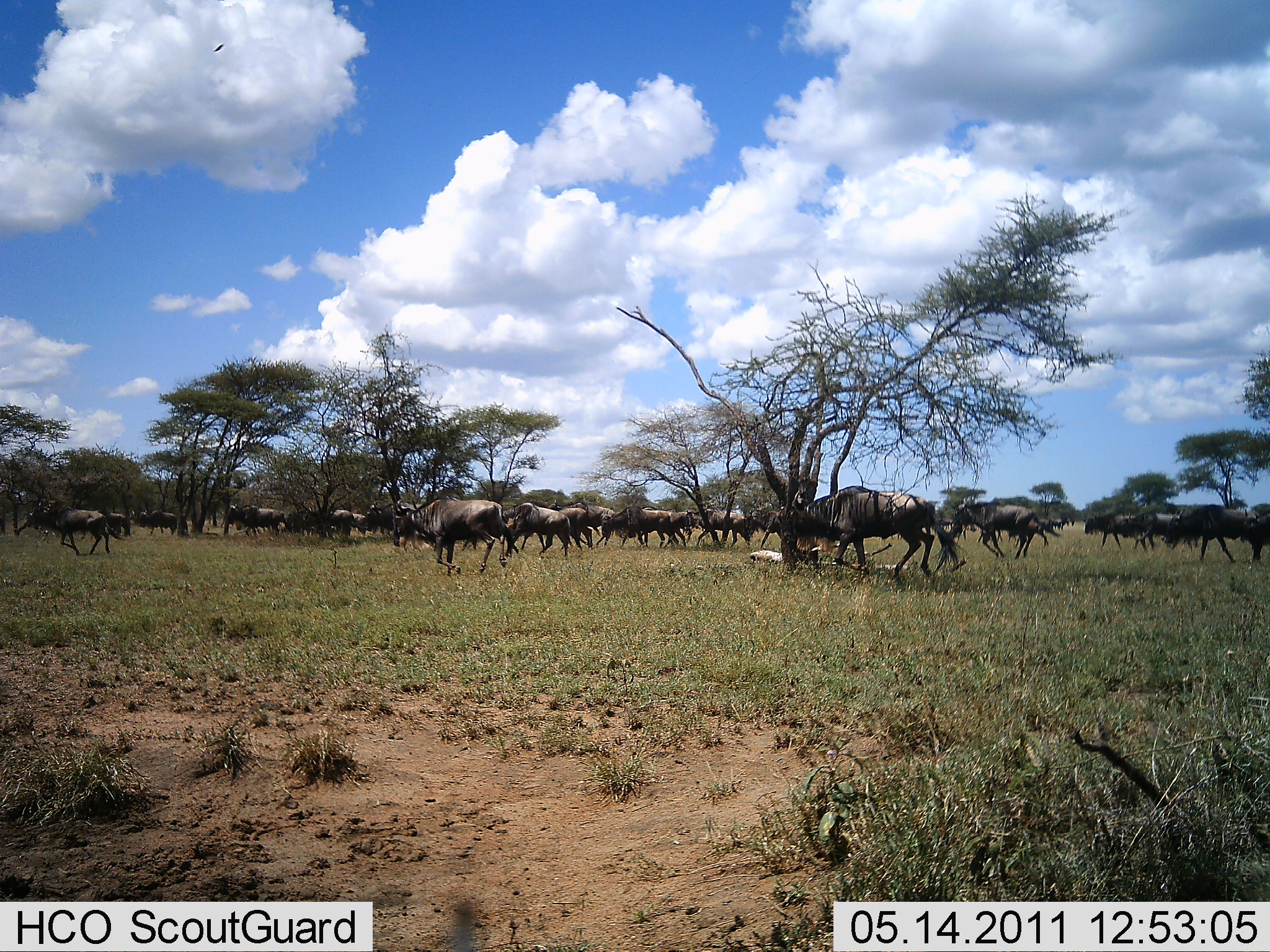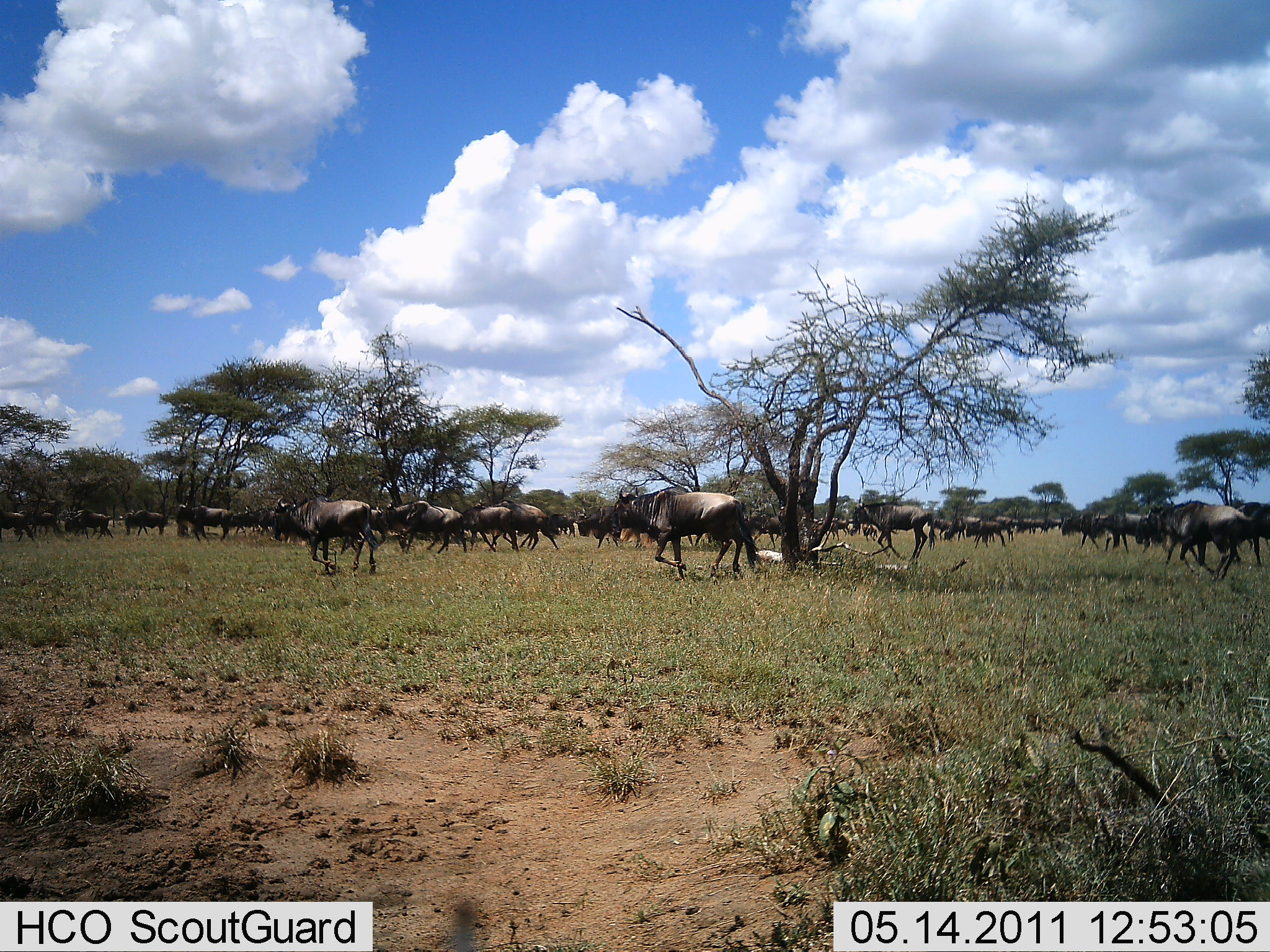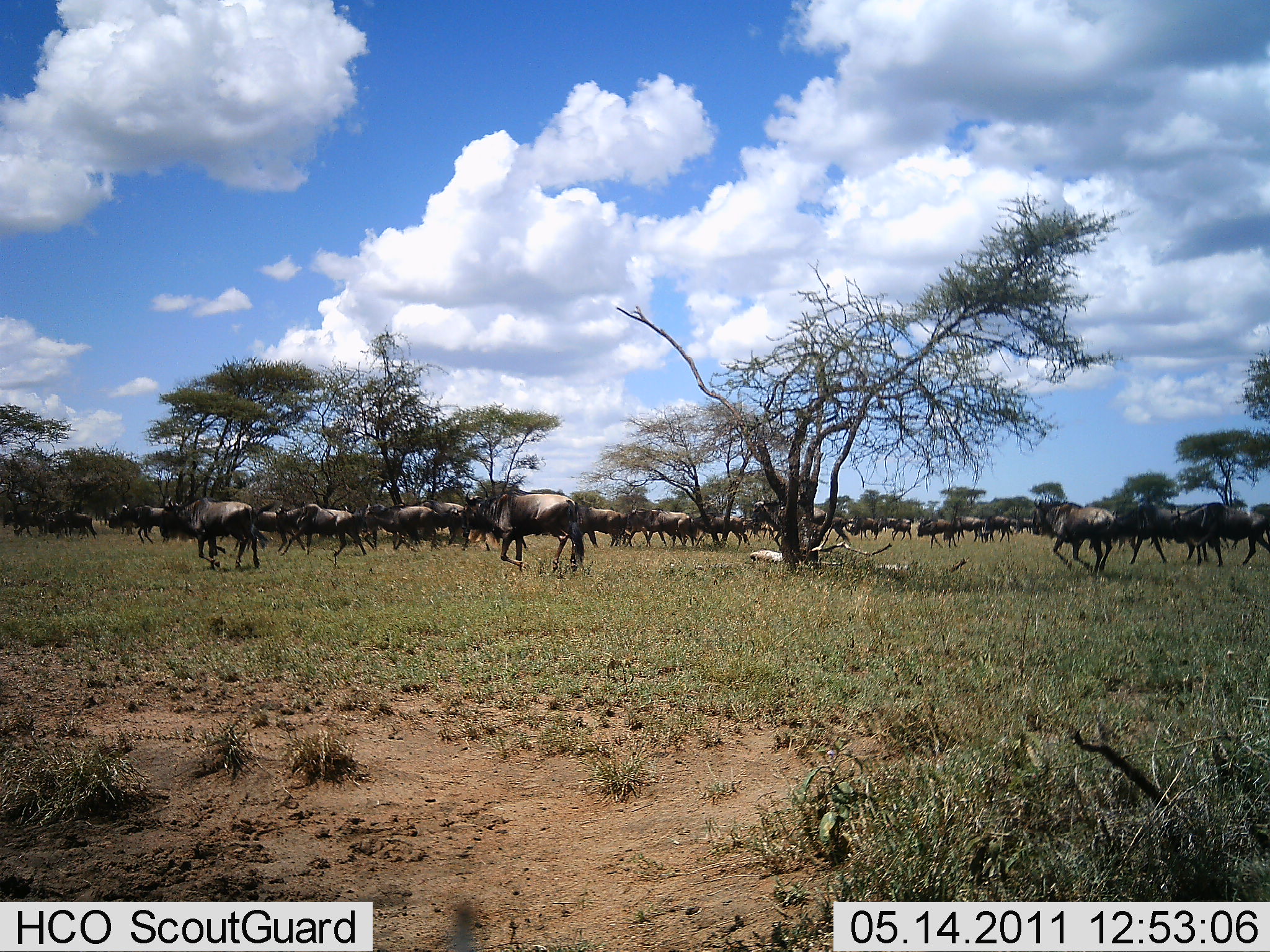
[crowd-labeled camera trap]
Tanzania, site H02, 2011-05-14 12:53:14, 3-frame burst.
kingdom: Animalia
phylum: Chordata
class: Mammalia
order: Artiodactyla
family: Bovidae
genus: Connochaetes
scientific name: Connochaetes taurinus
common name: blue wildebeest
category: wildebeest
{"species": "wildebeest (blue wildebeest) (Connochaetes taurinus)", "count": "11-50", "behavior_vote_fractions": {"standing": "15%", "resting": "8%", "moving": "100%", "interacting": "8%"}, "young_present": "8%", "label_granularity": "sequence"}